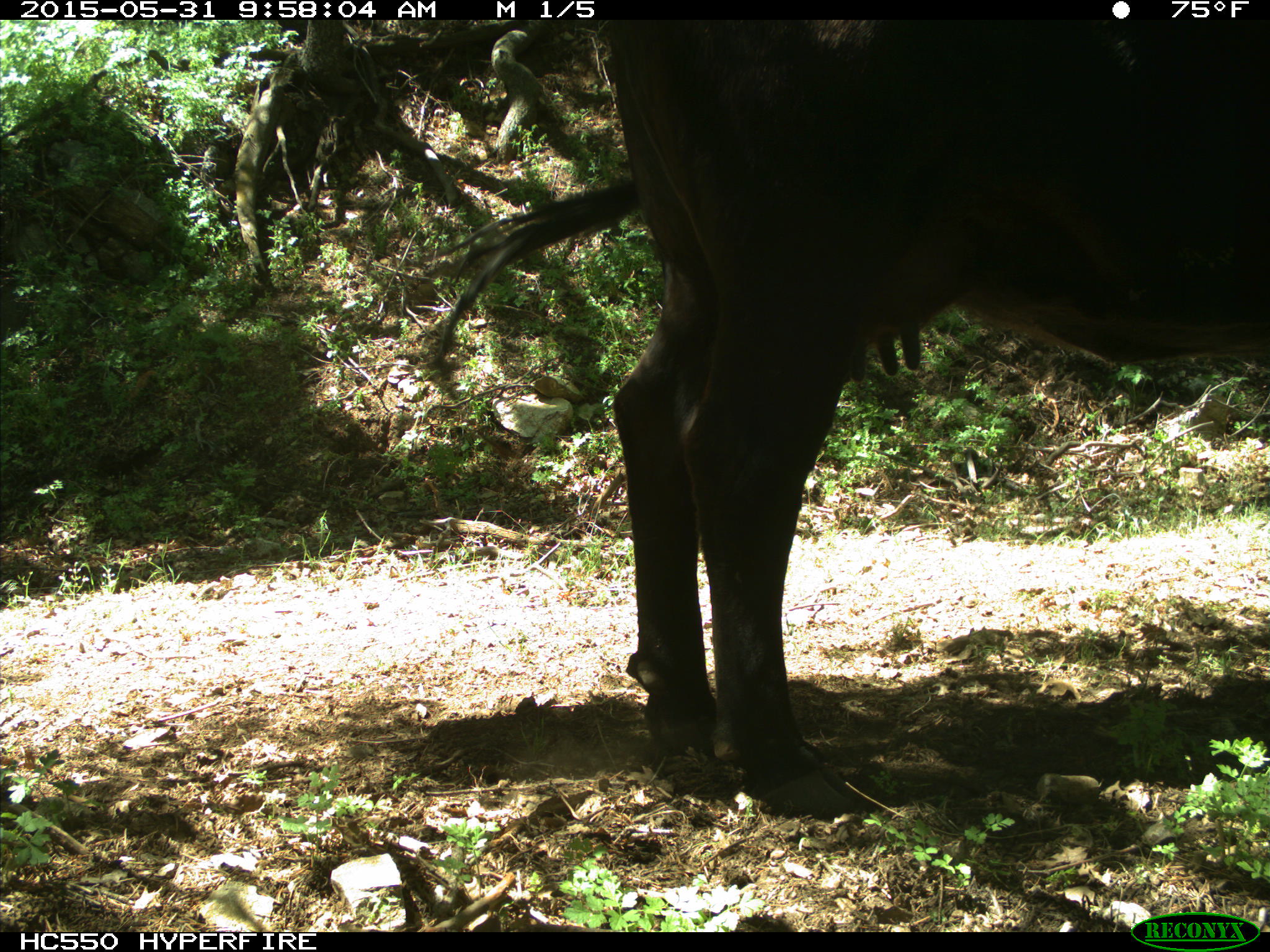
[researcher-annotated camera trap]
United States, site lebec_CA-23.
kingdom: Animalia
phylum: Chordata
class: Mammalia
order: Artiodactyla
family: Bovidae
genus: Bos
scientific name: Bos taurus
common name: domestic cow